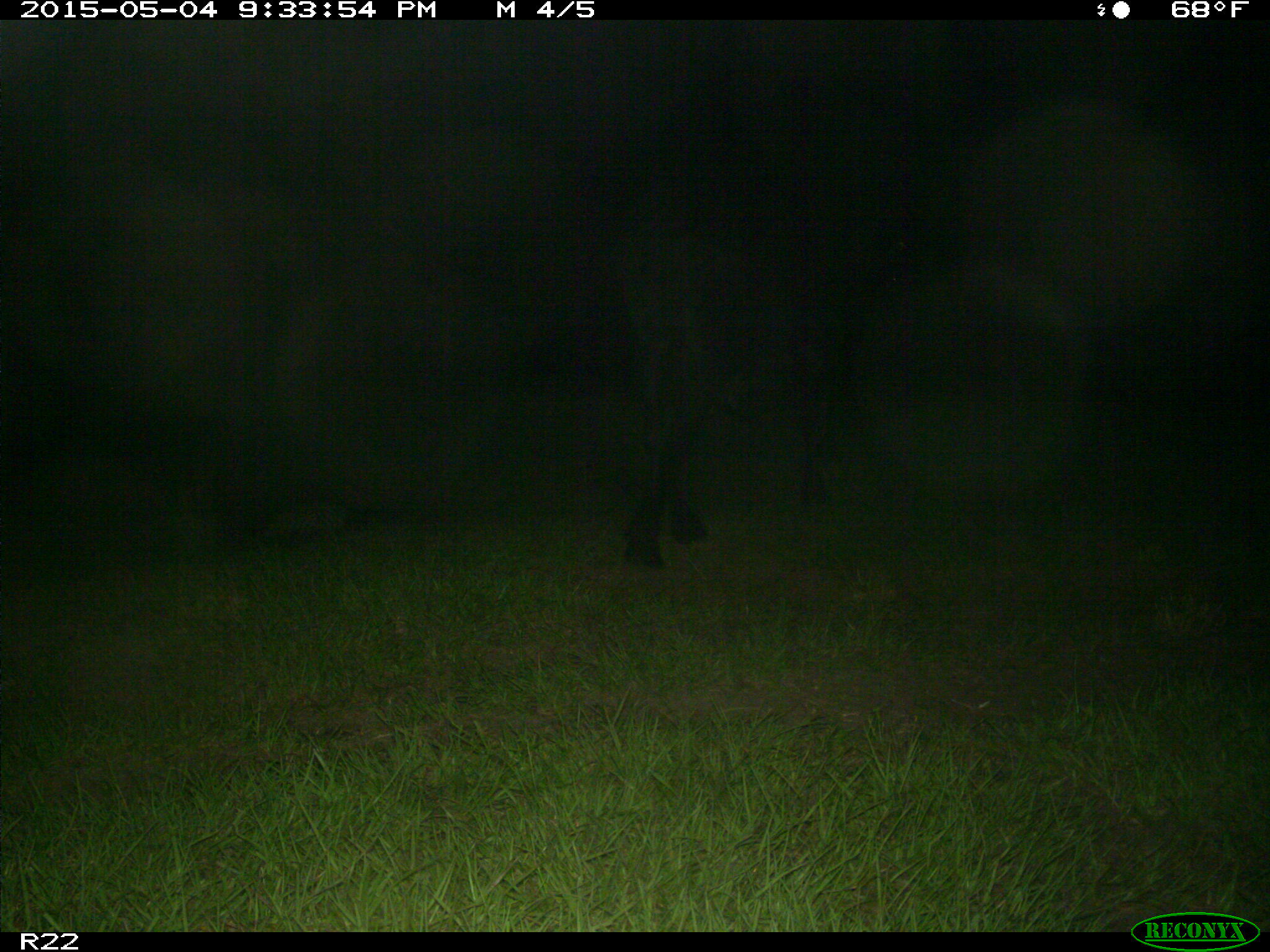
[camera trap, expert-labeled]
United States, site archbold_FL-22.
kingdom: Animalia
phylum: Chordata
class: Mammalia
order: Artiodactyla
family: Bovidae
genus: Bos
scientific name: Bos taurus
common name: domestic cow